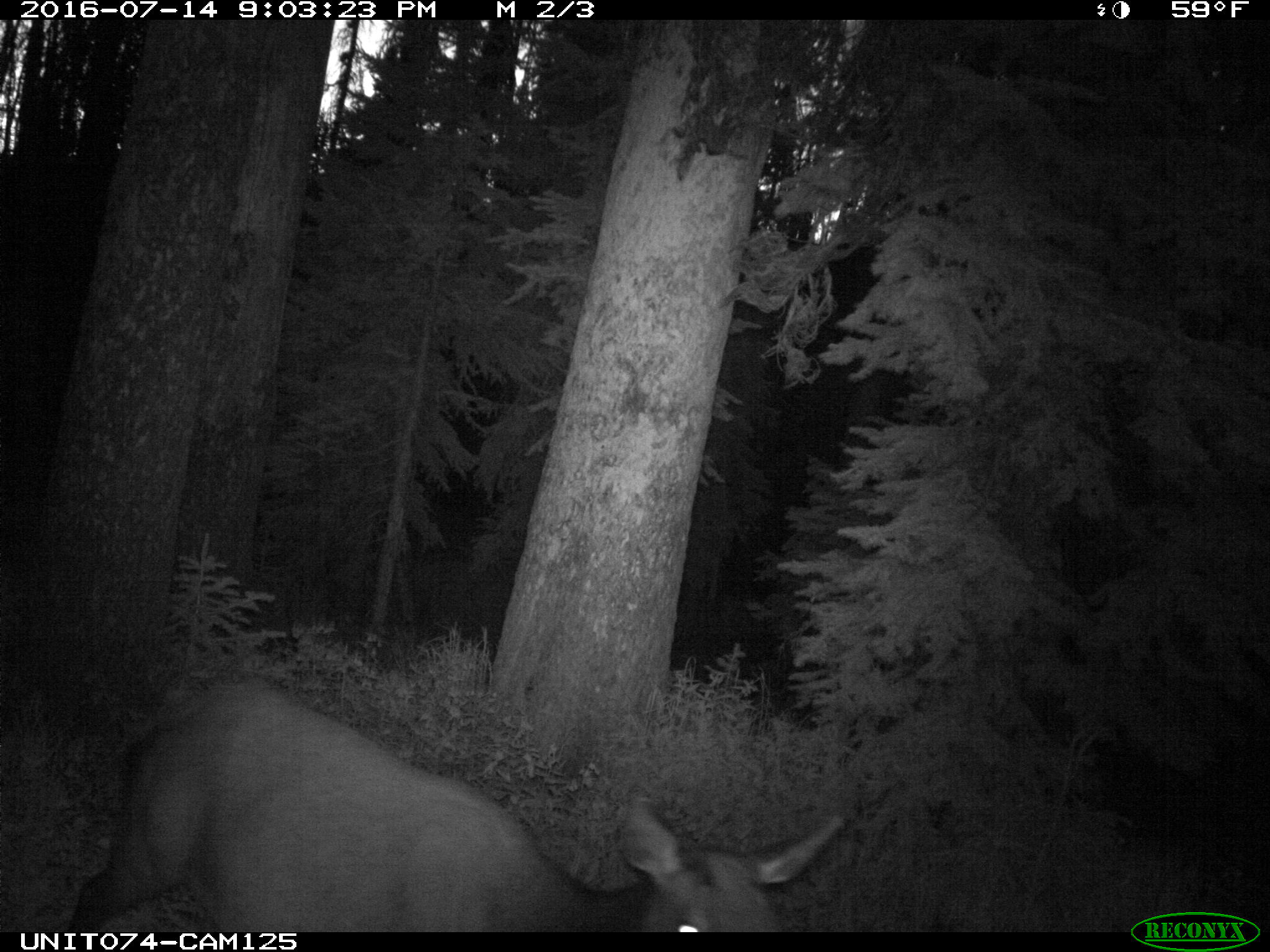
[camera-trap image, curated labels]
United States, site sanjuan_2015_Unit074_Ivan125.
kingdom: Animalia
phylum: Chordata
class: Mammalia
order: Artiodactyla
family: Cervidae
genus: Cervus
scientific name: Cervus elaphus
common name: red deer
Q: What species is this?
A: Cervus elaphus (red deer).